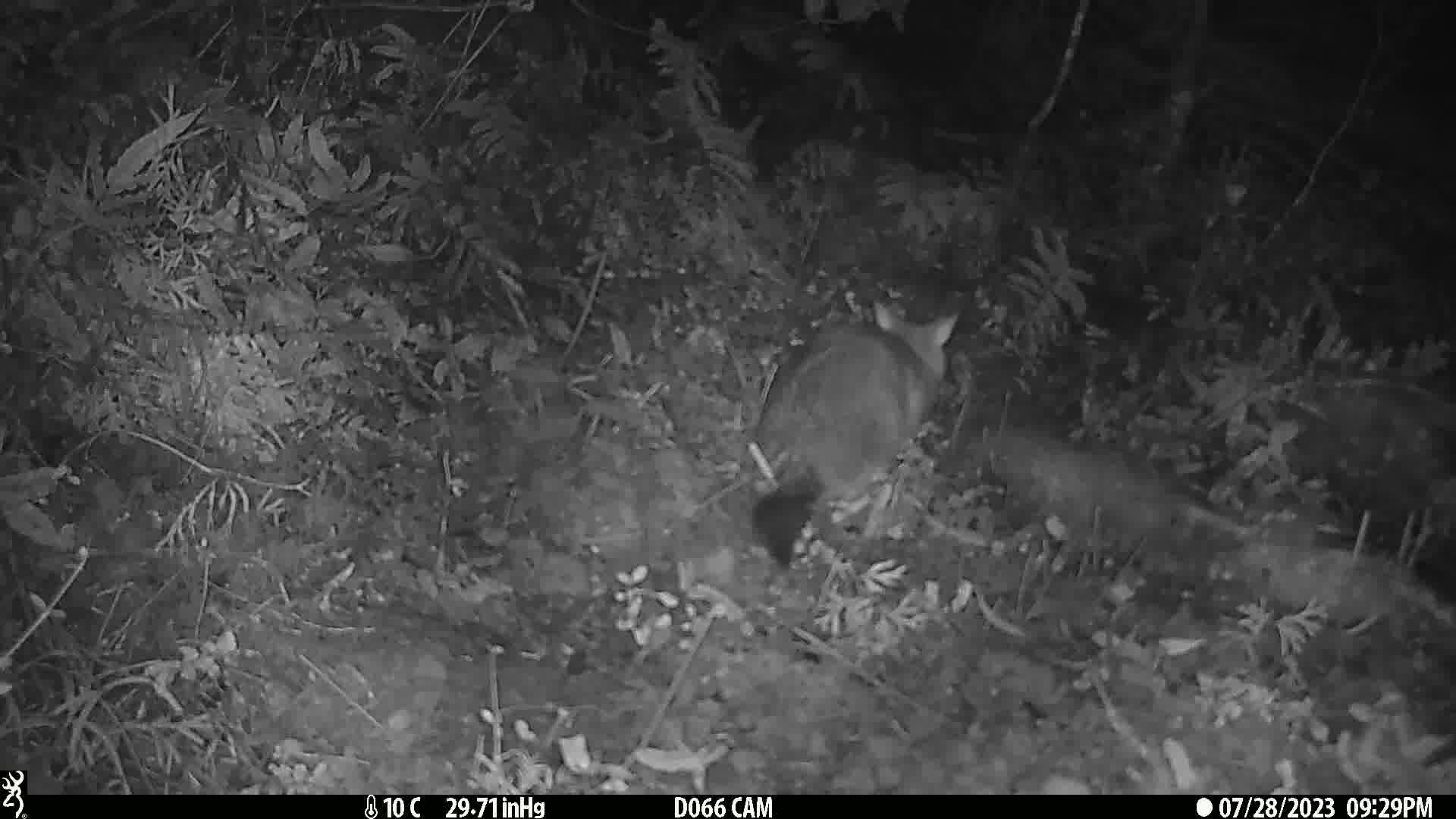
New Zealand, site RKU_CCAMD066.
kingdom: Animalia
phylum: Chordata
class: Mammalia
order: Diprotodontia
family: Phalangeridae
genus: Trichosurus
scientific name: Trichosurus vulpecula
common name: common brushtail possum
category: possum